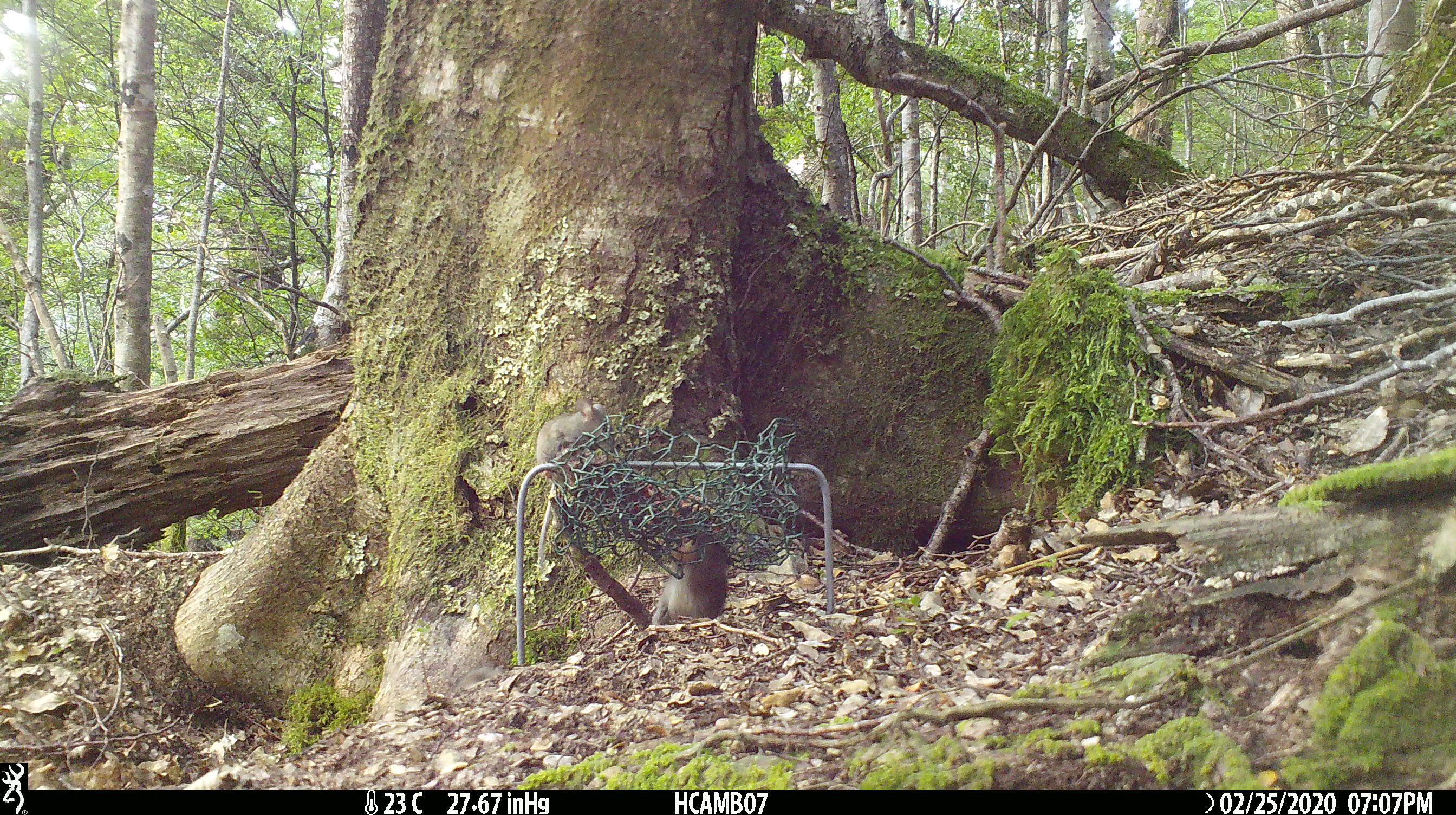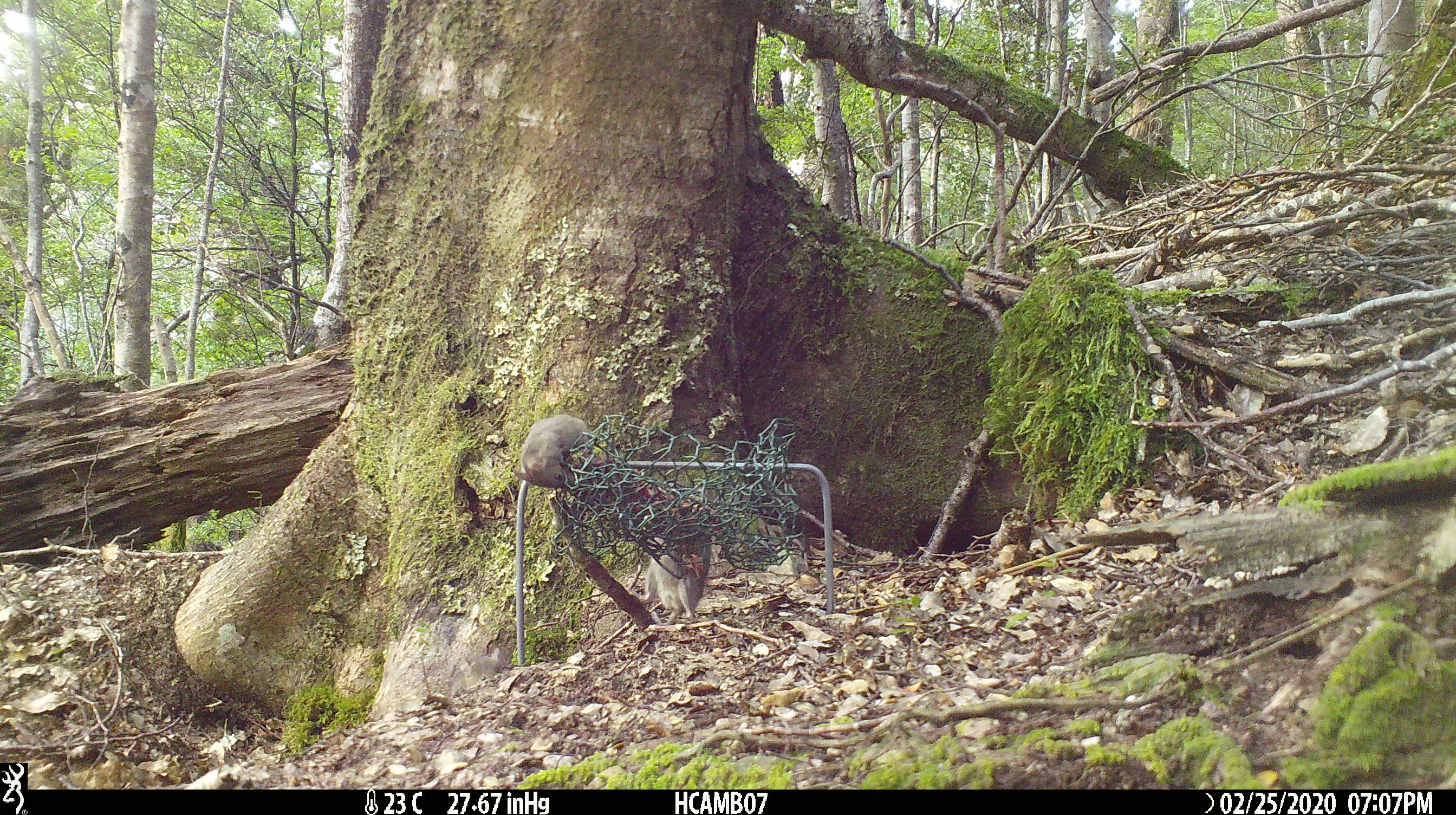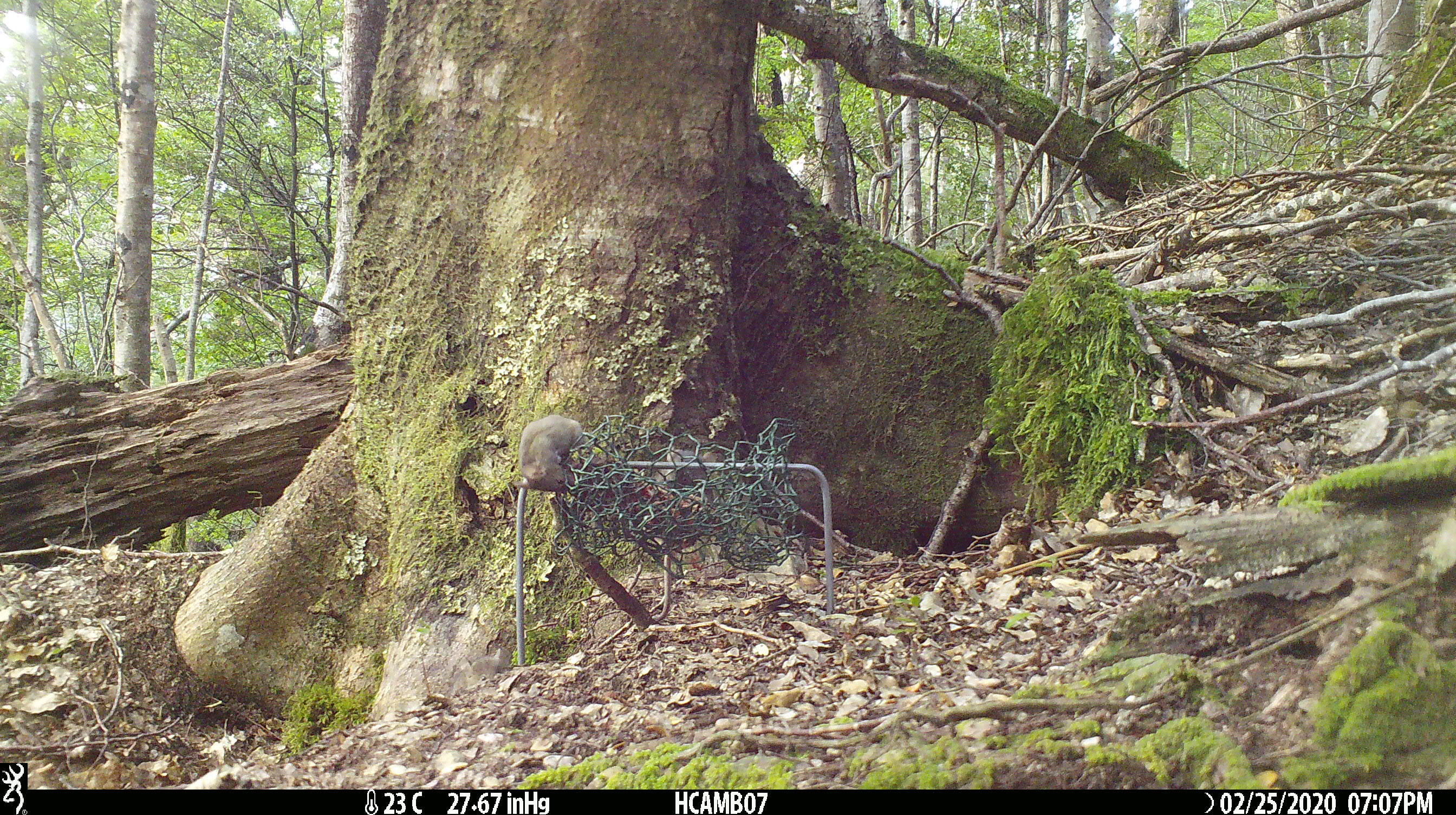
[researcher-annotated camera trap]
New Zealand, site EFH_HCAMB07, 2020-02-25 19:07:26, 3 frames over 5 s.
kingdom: Animalia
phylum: Chordata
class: Mammalia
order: Rodentia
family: Muridae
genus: Mus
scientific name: Mus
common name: mouse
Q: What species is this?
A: Mouse (Mus).